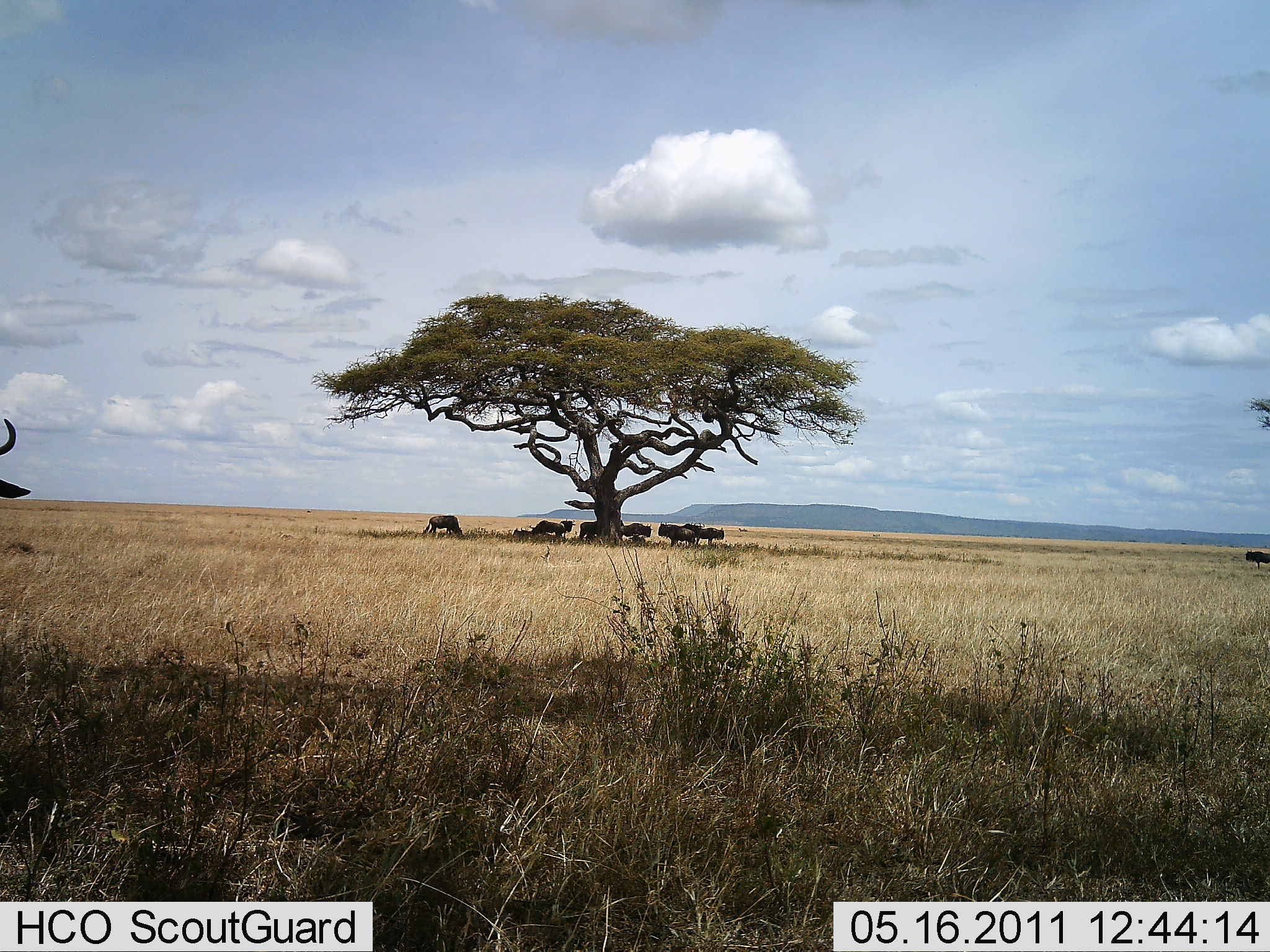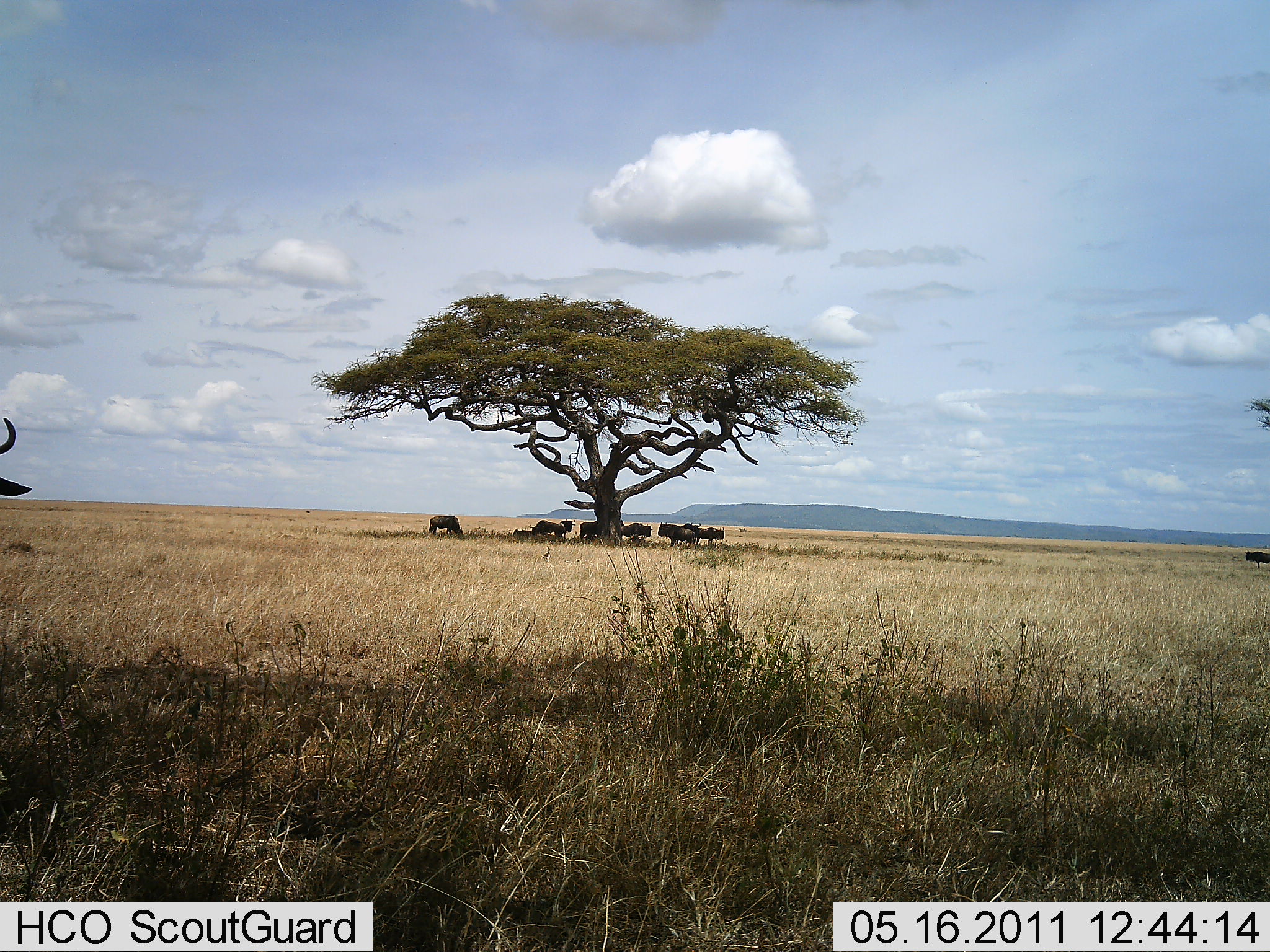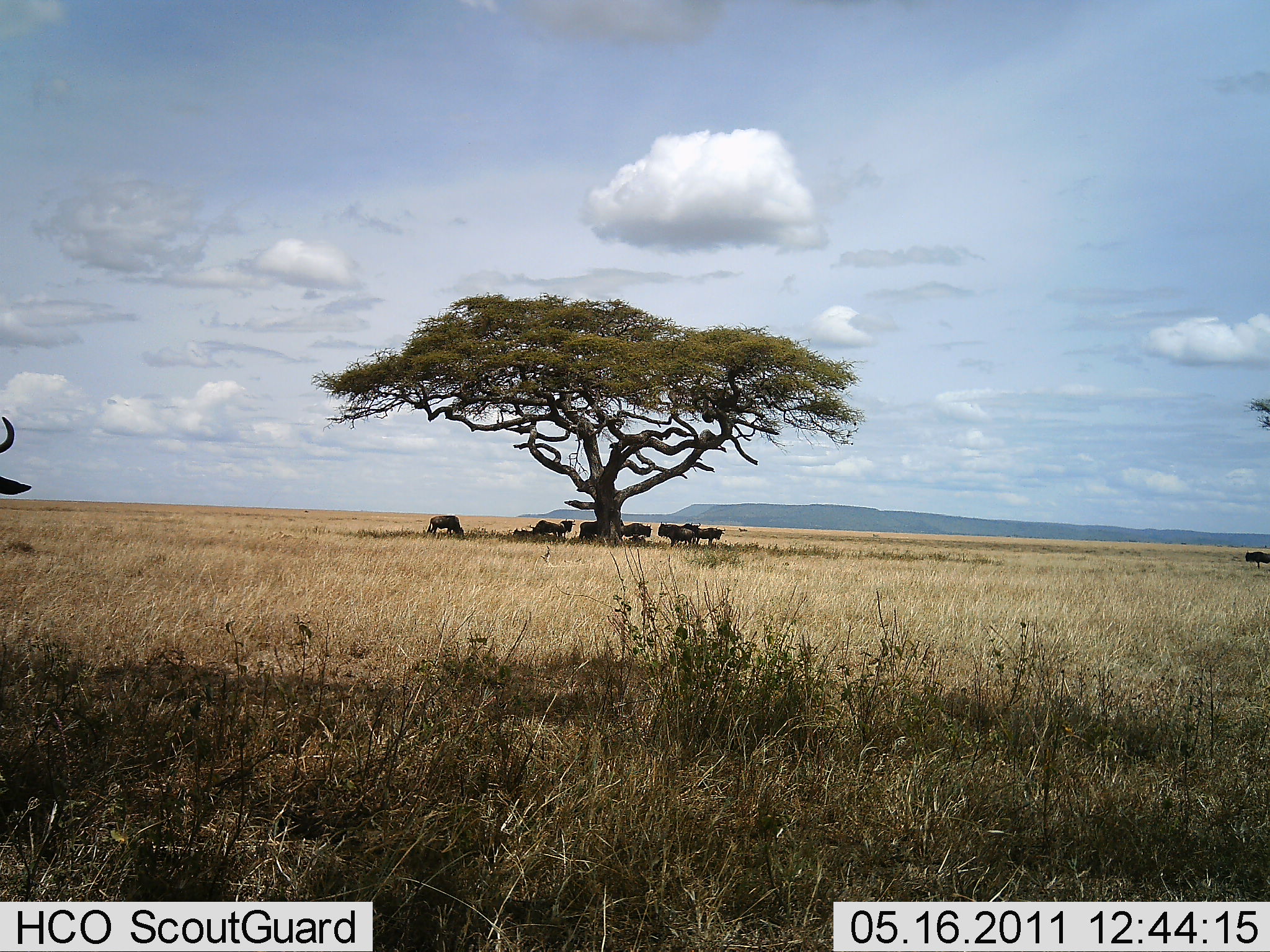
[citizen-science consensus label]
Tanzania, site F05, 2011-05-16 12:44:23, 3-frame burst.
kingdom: Animalia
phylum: Chordata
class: Mammalia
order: Artiodactyla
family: Bovidae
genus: Connochaetes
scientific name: Connochaetes taurinus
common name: blue wildebeest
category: wildebeest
Wildebeest (blue wildebeest) (Connochaetes taurinus), count 9. Behavior (volunteer vote fractions): standing 69%, resting 69%, moving 8%, interacting 0%. Young present (vote fraction): 0%. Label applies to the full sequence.